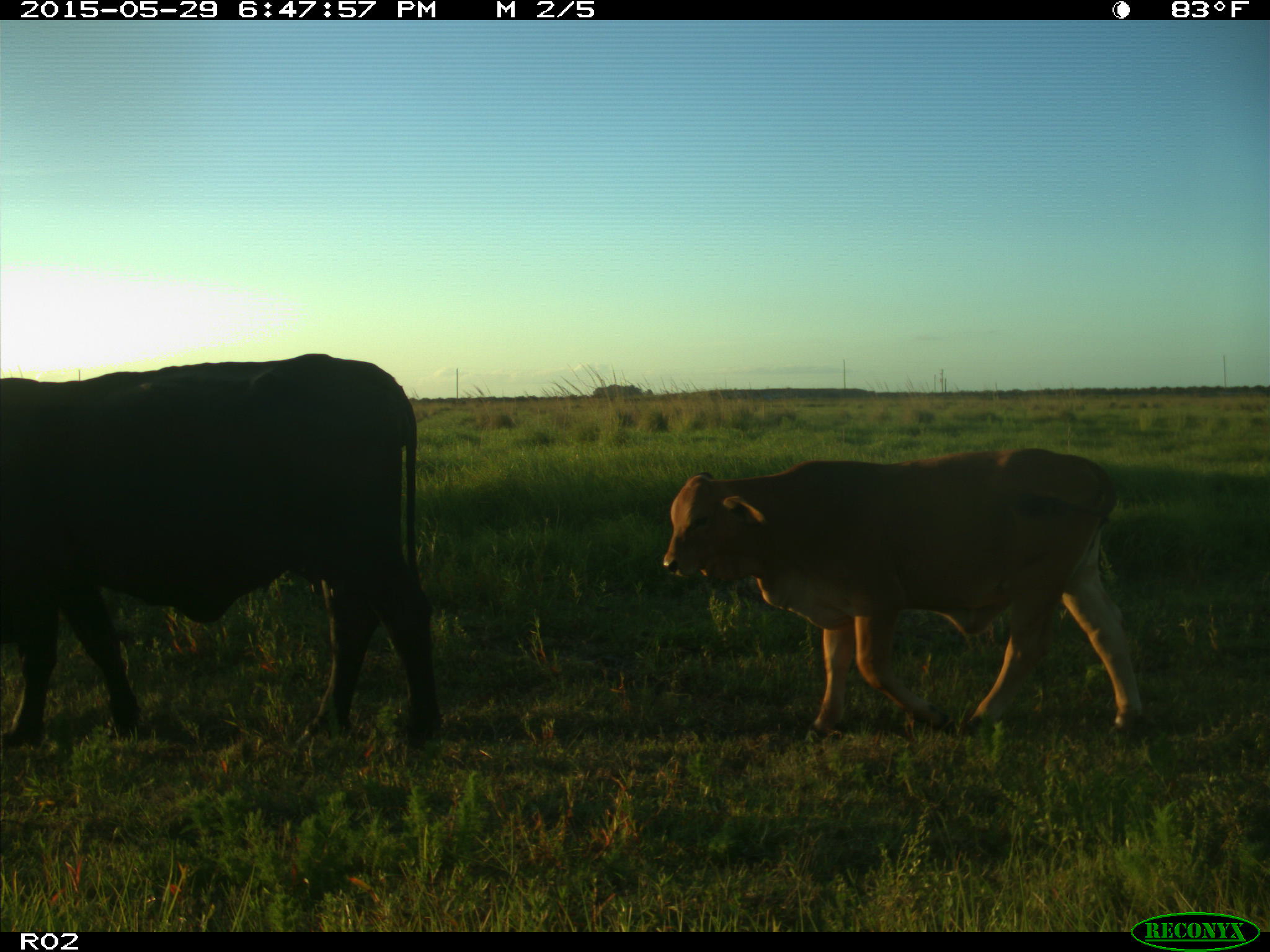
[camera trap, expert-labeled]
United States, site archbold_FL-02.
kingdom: Animalia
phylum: Chordata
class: Mammalia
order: Artiodactyla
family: Bovidae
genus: Bos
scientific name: Bos taurus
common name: domestic cow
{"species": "Bos taurus (domestic cow)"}